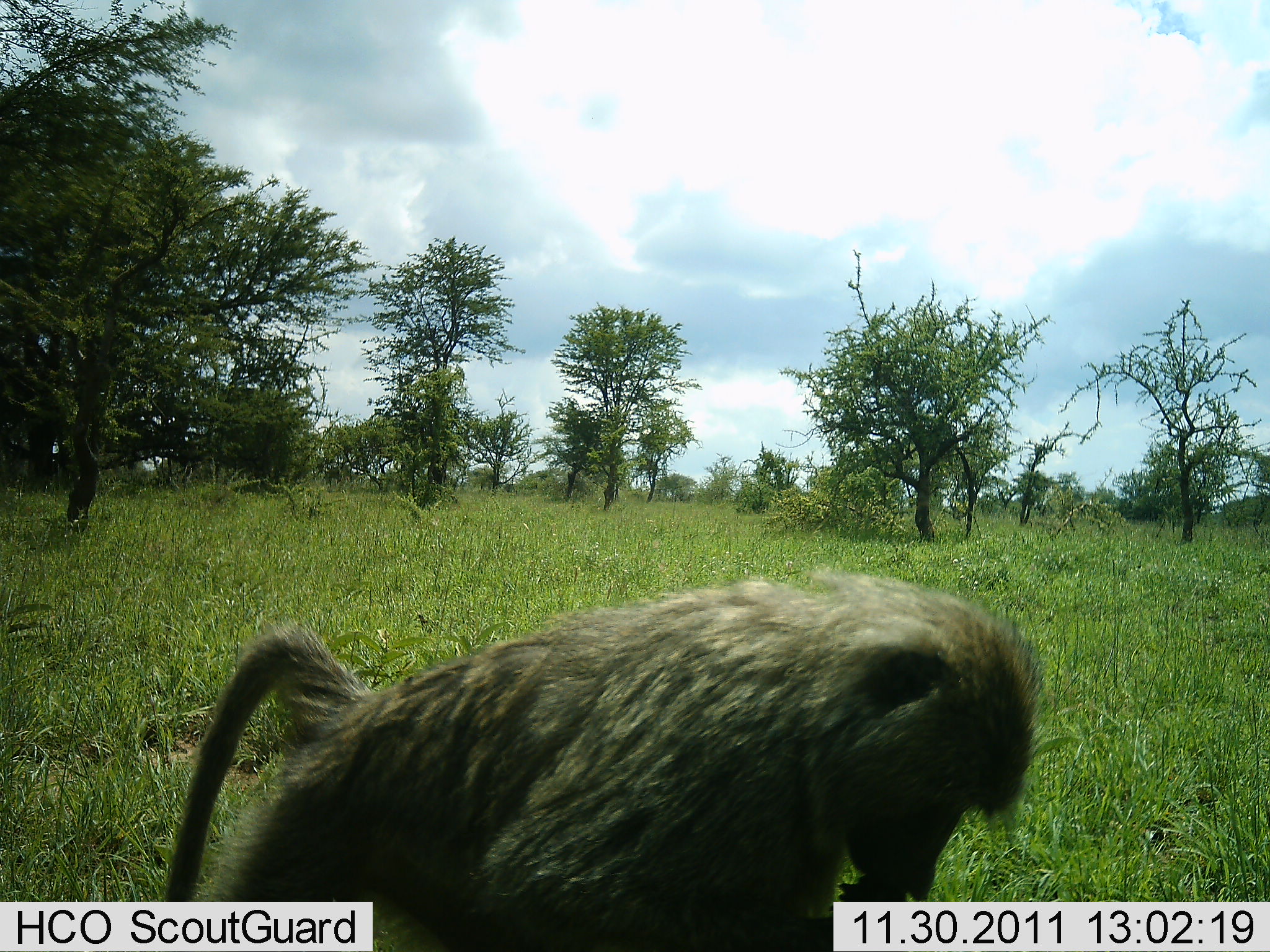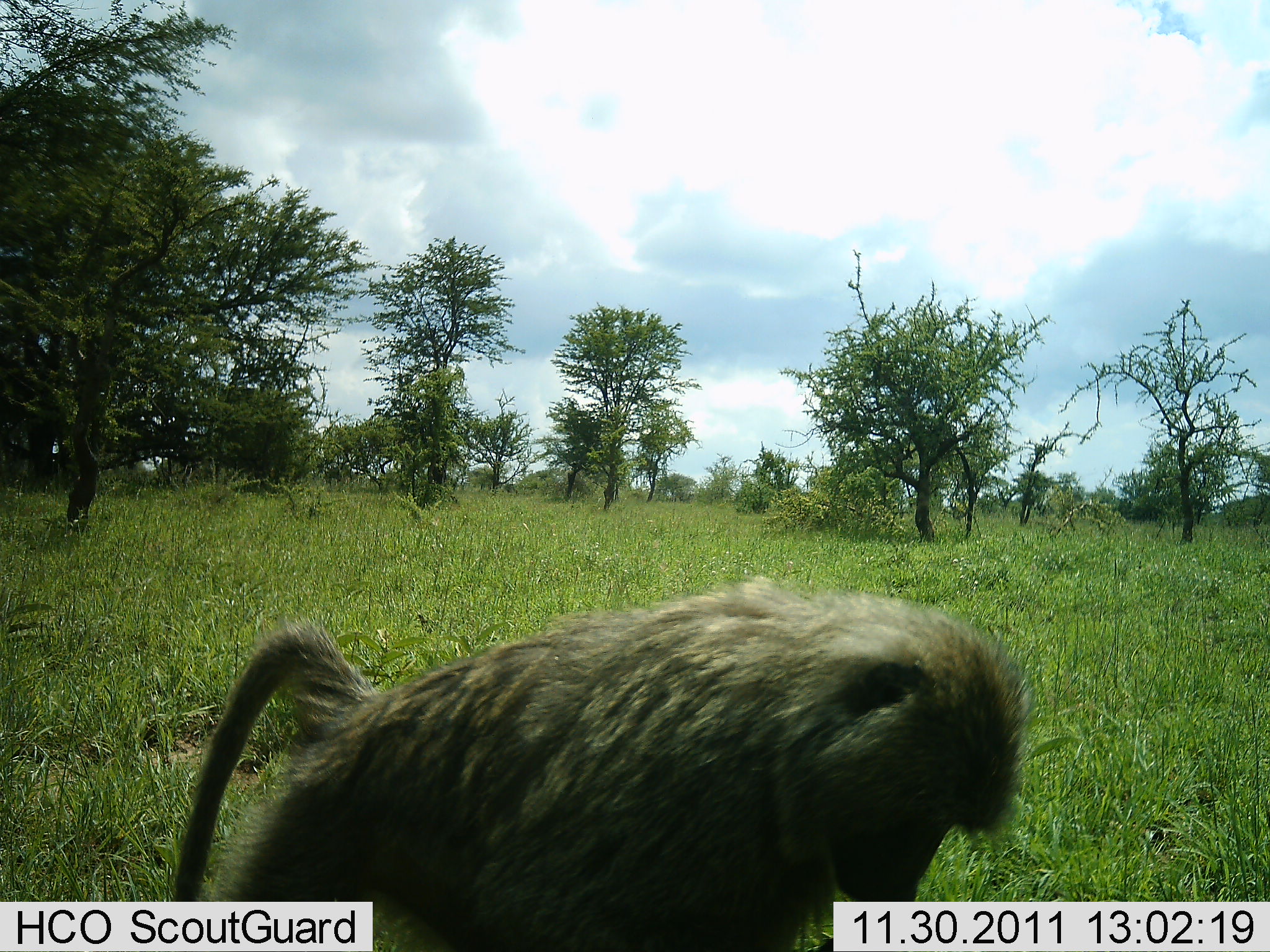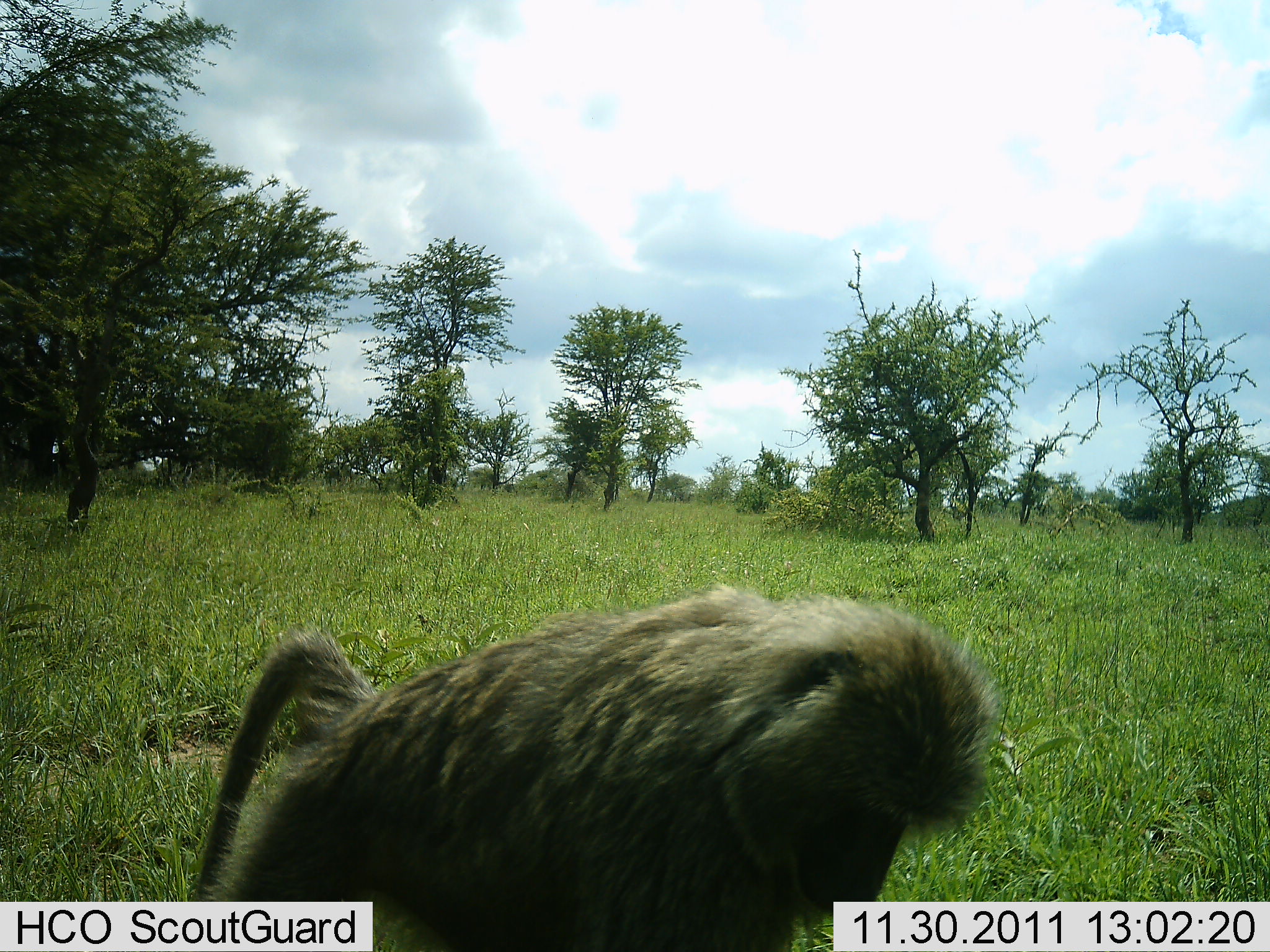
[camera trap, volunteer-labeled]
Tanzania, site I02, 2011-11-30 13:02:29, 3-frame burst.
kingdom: Animalia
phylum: Chordata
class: Mammalia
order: Primates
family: Cercopithecidae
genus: Papio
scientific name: Papio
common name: baboon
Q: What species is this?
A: Baboon (Papio).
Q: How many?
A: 1.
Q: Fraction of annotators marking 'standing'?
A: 42%.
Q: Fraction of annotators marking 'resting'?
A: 0%.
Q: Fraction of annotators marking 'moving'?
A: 25%.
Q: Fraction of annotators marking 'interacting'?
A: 8%.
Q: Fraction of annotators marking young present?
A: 0%.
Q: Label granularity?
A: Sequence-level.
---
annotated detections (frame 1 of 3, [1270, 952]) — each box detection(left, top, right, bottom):
animal: detection(162, 570, 1041, 952)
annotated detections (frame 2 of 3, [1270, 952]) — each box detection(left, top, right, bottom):
animal: detection(167, 573, 1035, 952)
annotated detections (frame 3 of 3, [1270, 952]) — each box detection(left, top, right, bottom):
animal: detection(187, 588, 1011, 952)